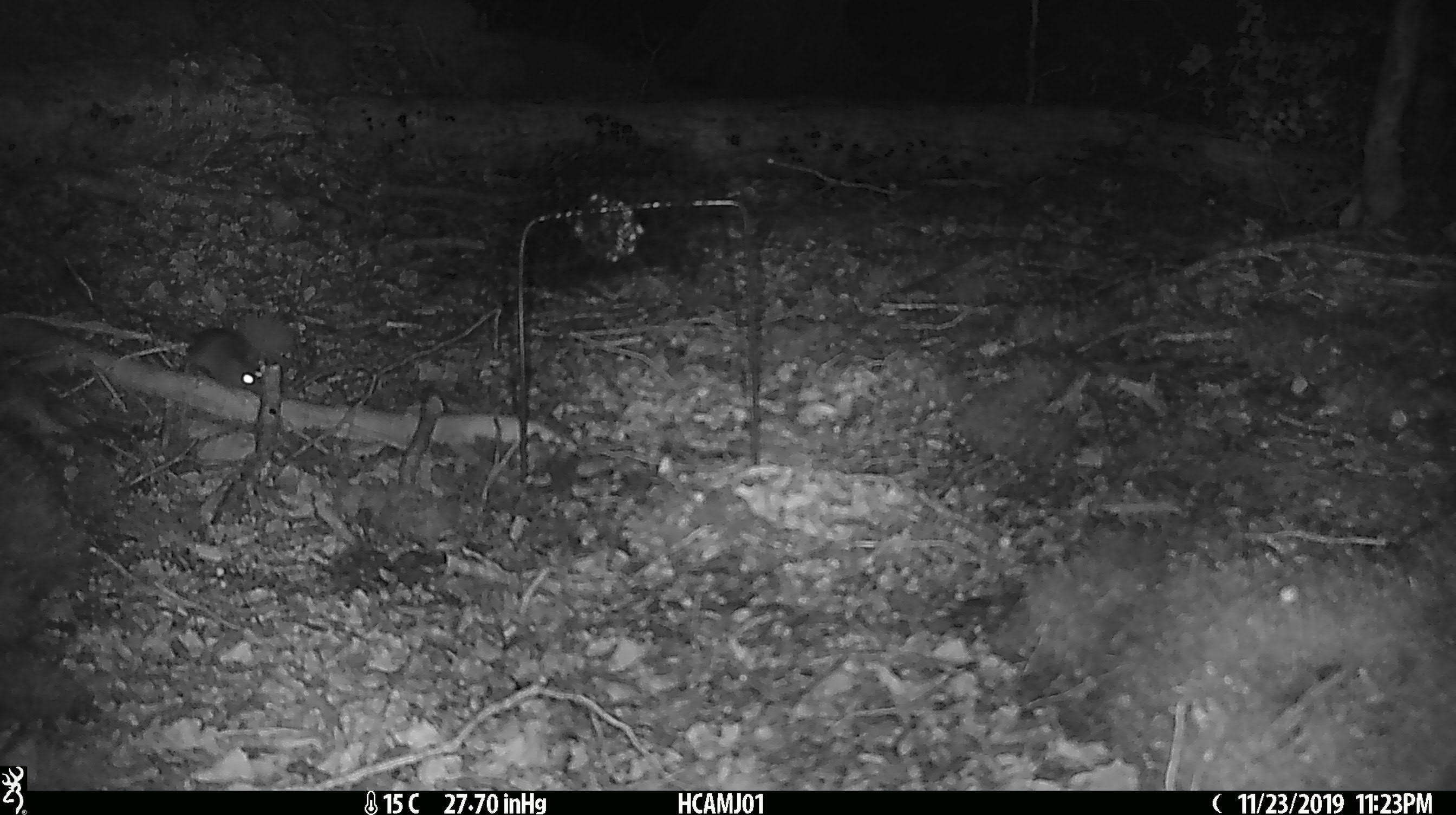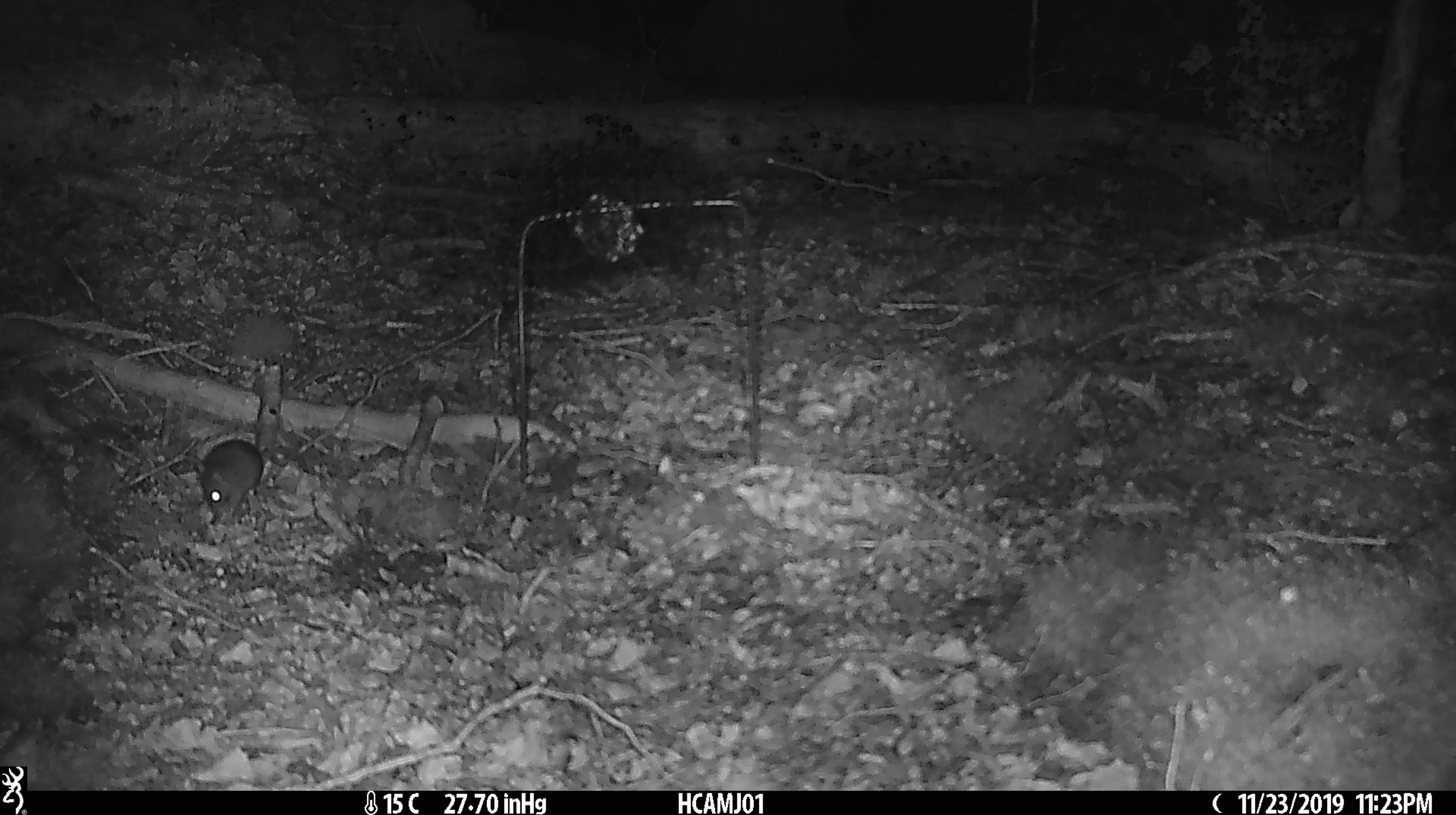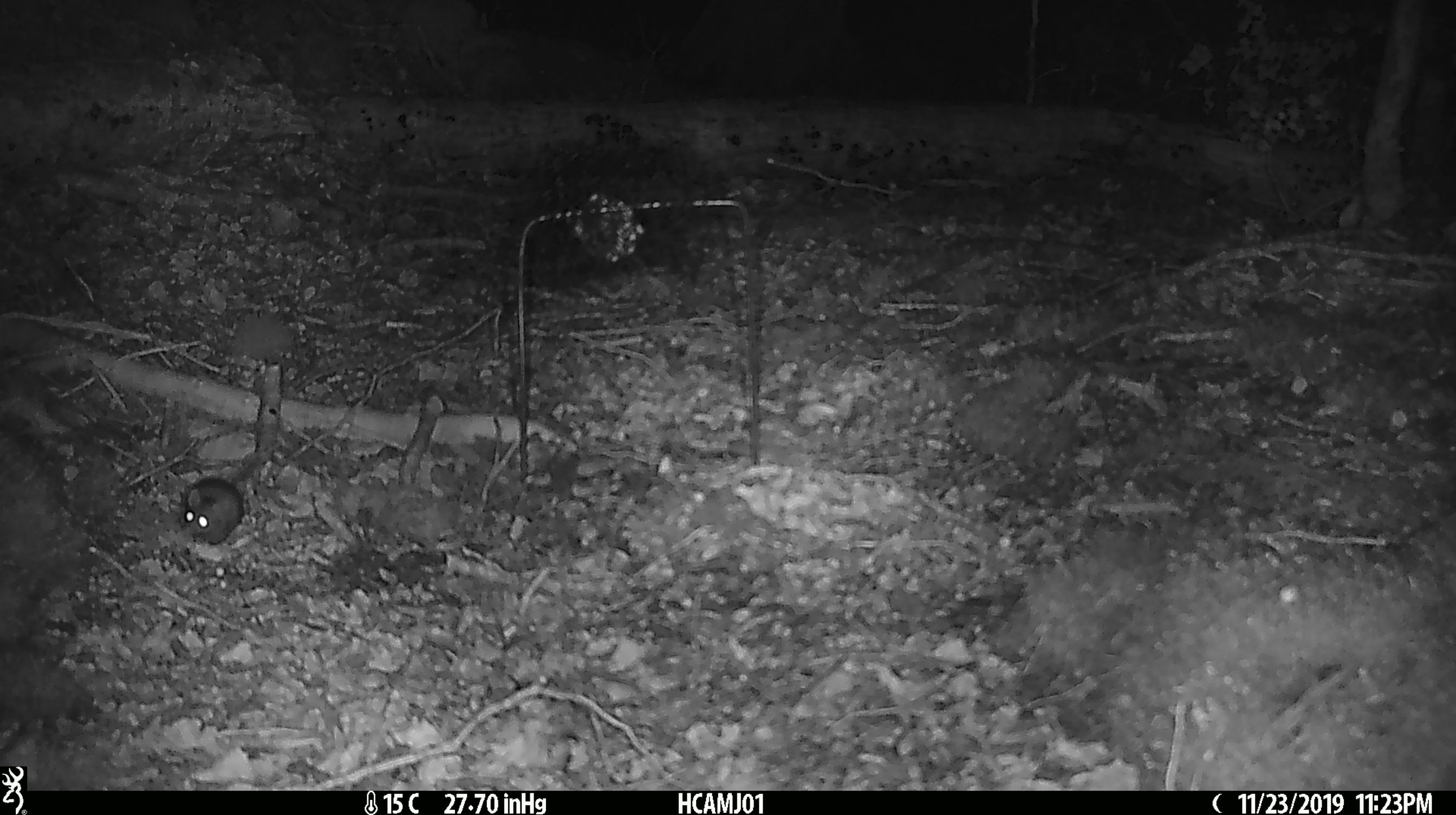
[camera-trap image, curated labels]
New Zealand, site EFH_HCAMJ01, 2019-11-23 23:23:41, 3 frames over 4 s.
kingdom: Animalia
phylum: Chordata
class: Mammalia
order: Rodentia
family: Muridae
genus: Mus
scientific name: Mus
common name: mouse